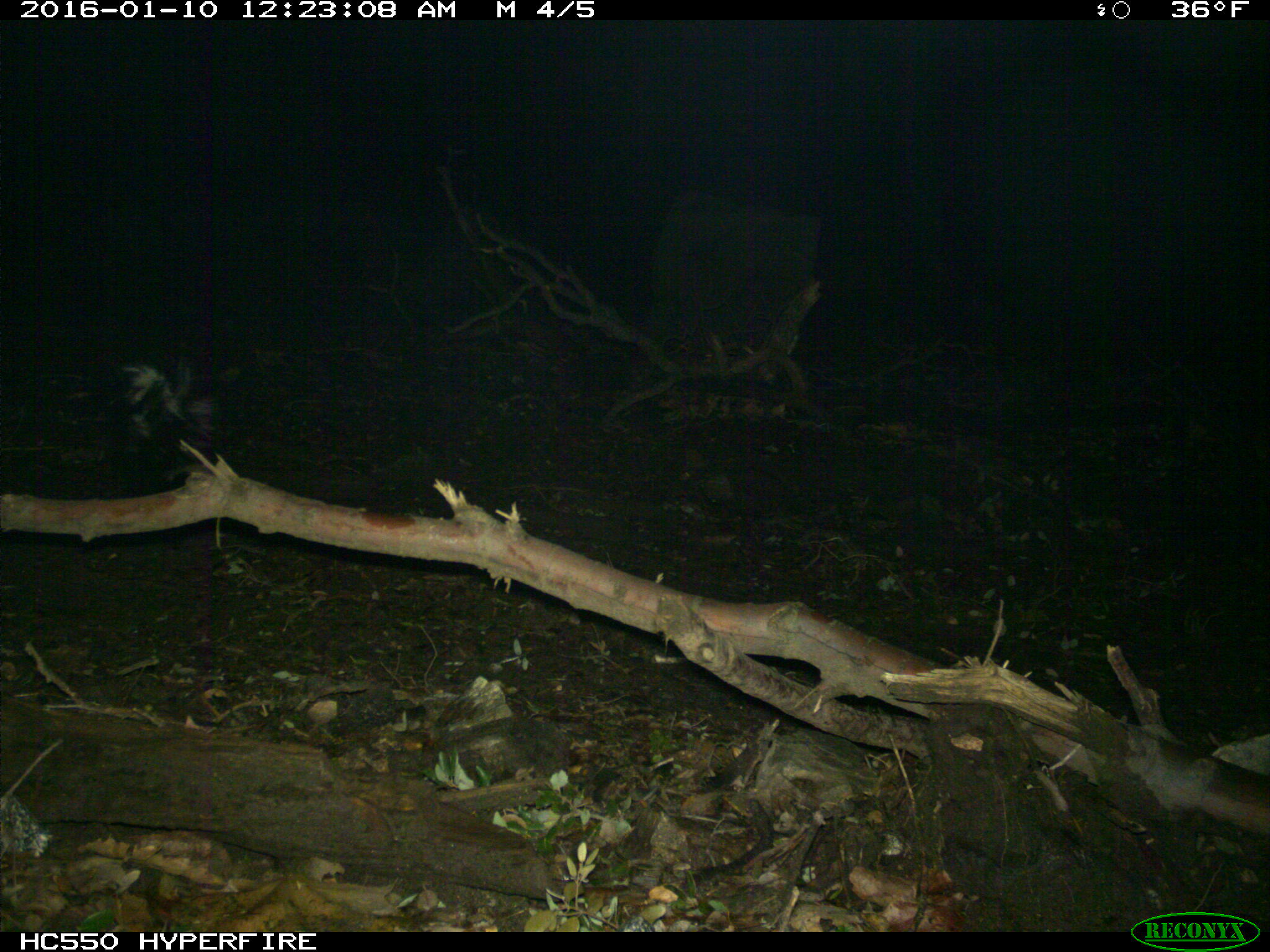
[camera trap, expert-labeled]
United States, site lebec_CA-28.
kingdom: Animalia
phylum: Chordata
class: Mammalia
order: Carnivora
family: Mephitidae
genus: Mephitis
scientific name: Mephitis mephitis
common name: striped skunk